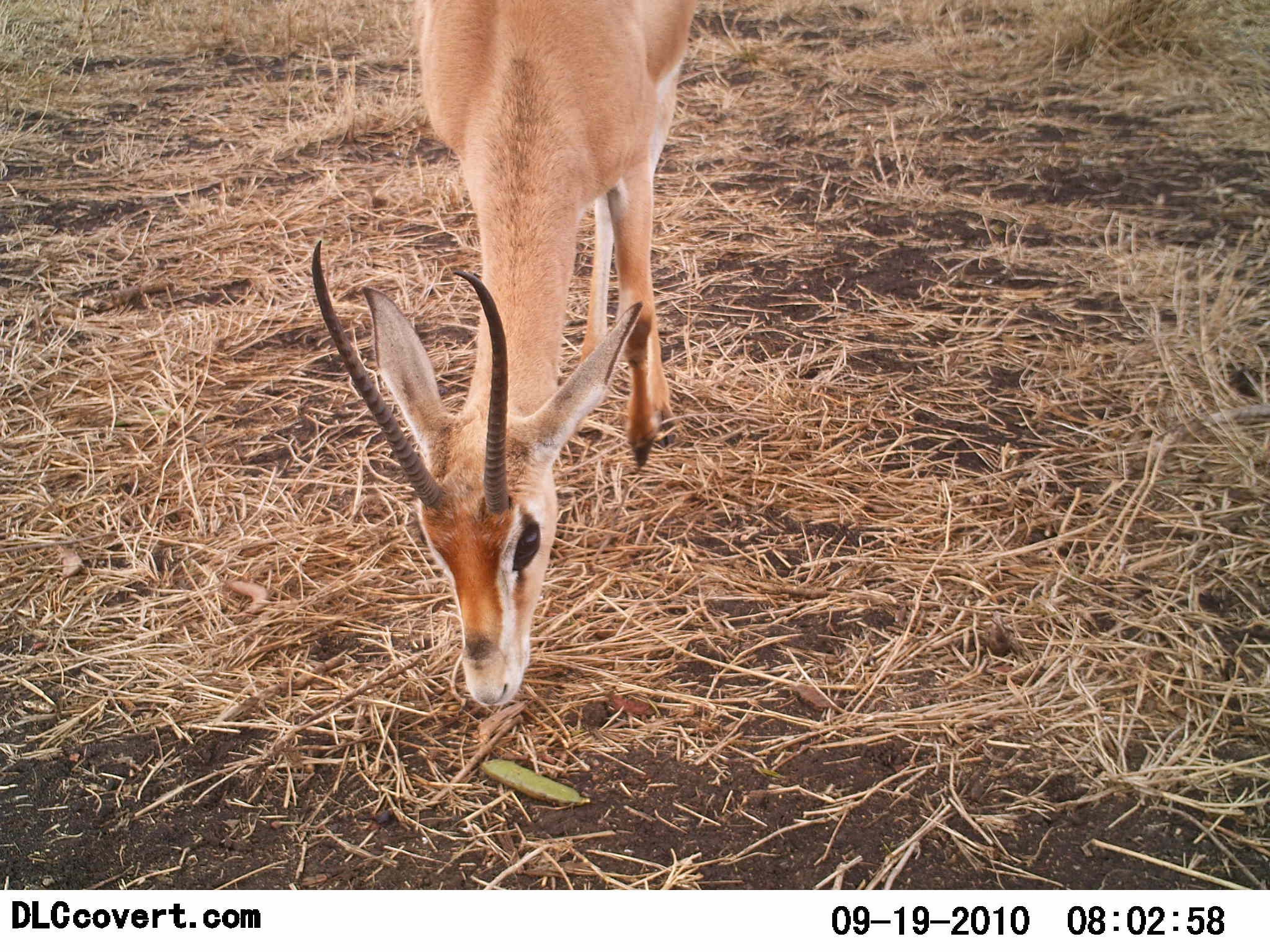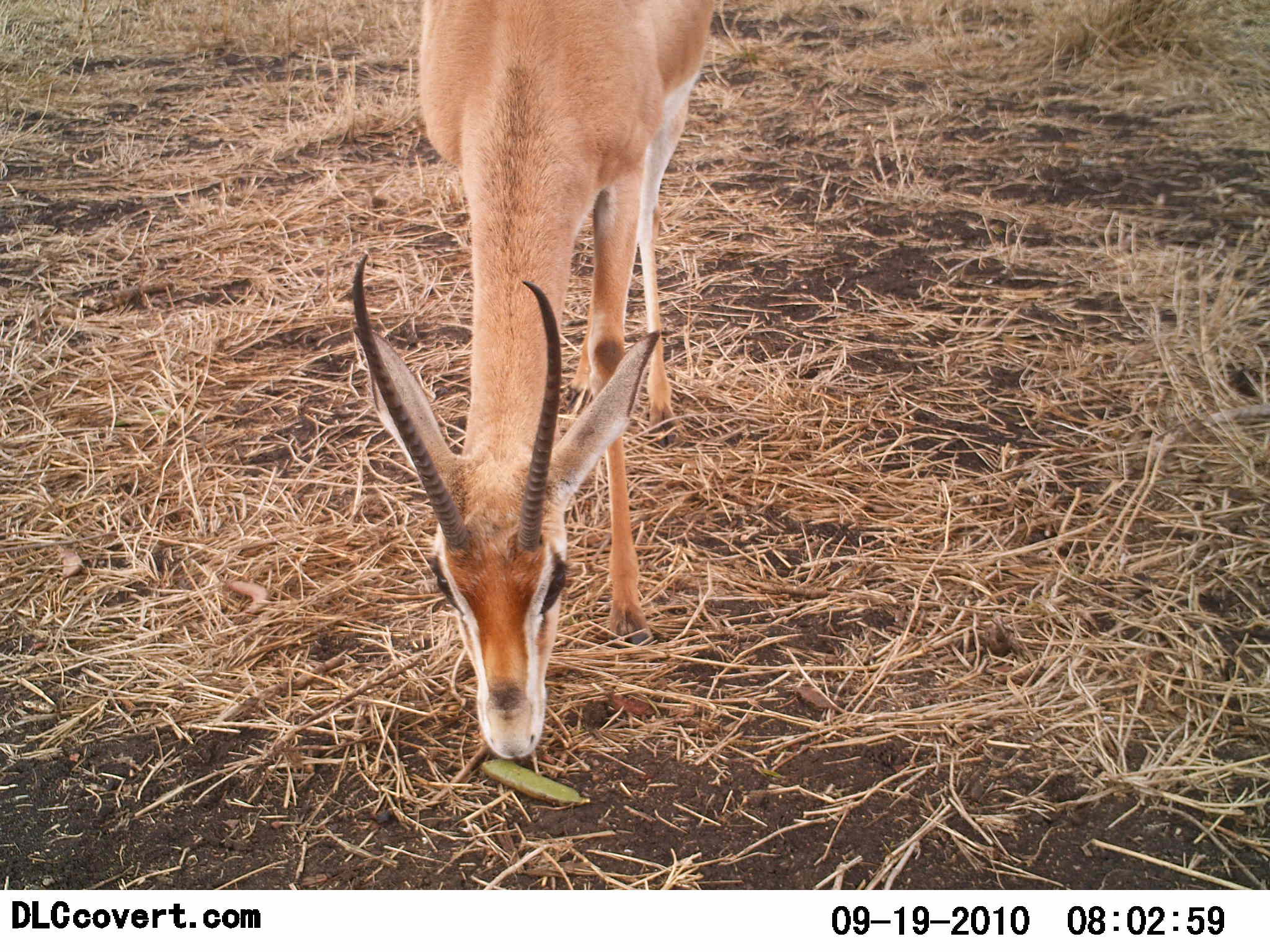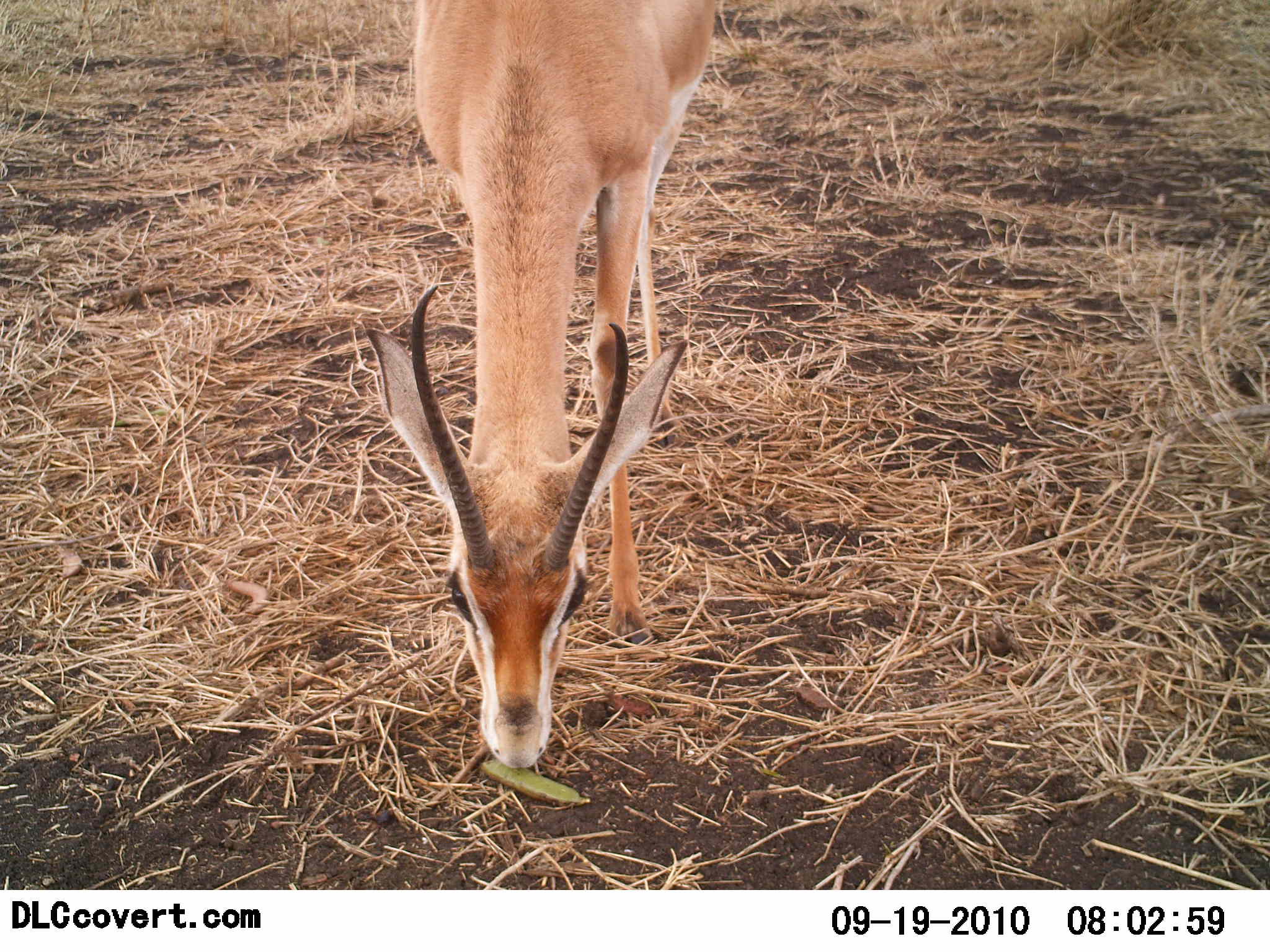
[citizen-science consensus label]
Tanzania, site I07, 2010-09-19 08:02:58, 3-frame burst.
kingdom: Animalia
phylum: Chordata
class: Mammalia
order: Artiodactyla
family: Bovidae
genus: Nanger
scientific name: Nanger granti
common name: grant's gazelle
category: gazellegrants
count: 1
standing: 20%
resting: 0%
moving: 0%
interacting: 0%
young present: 0%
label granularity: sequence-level